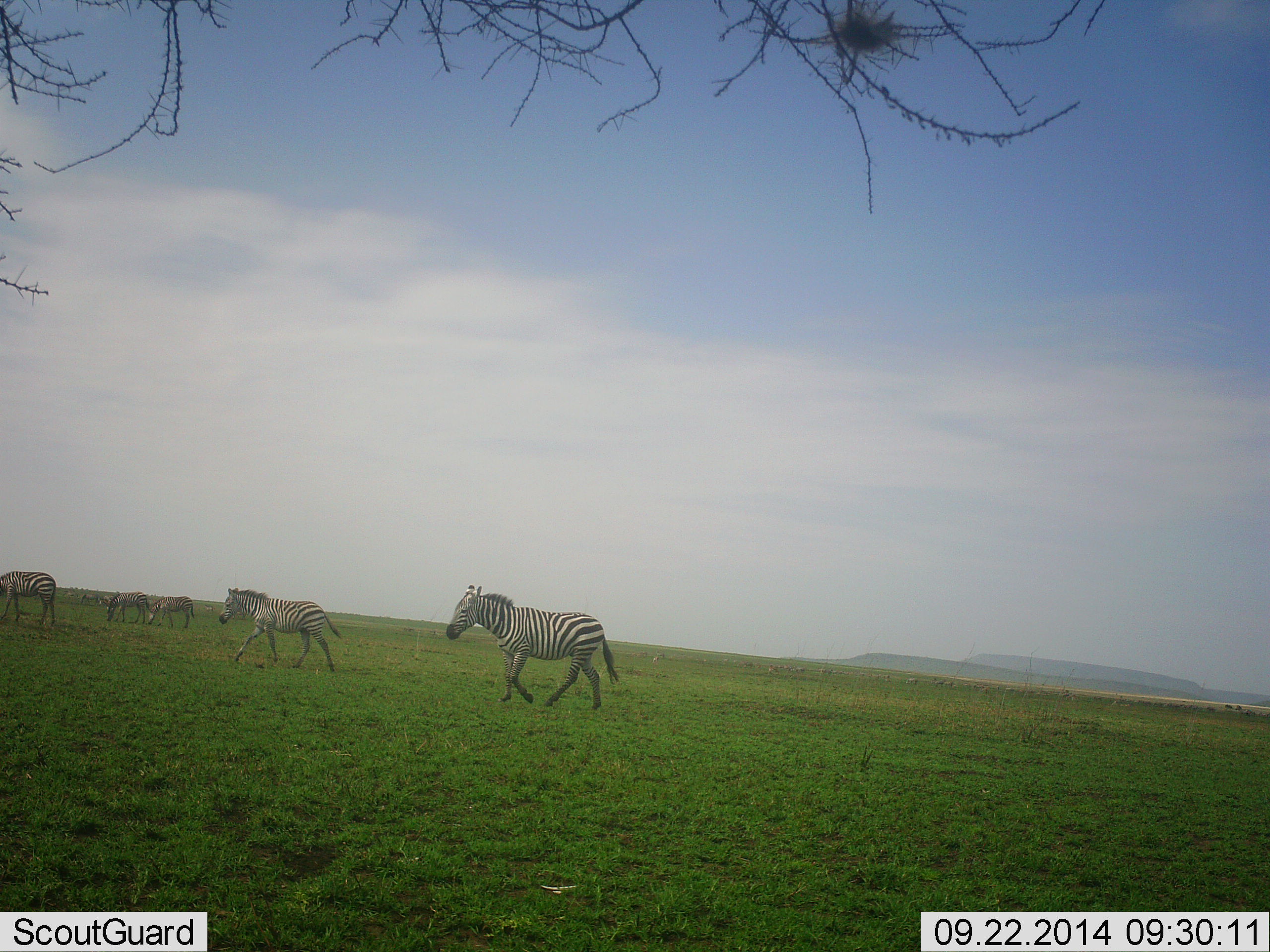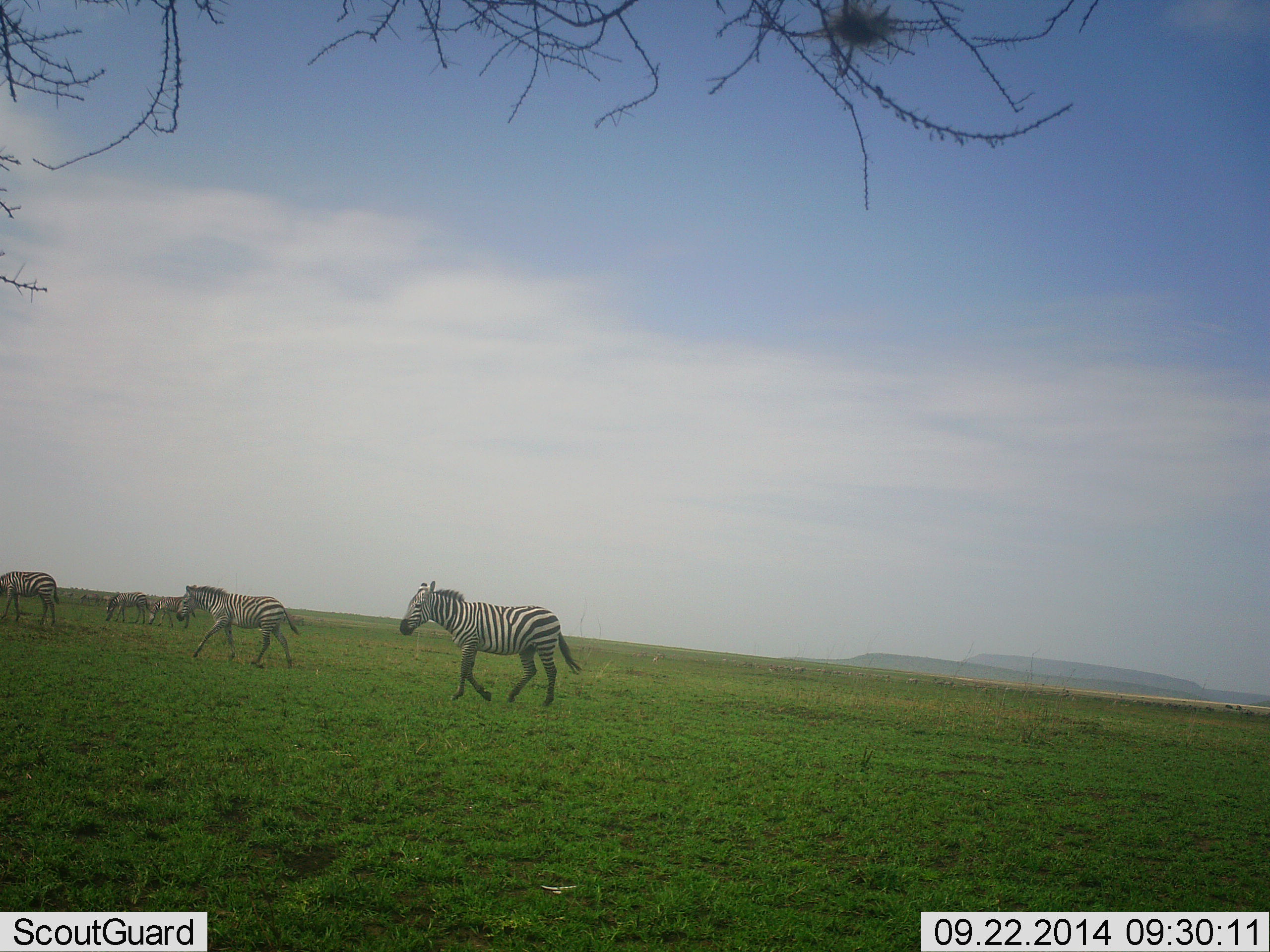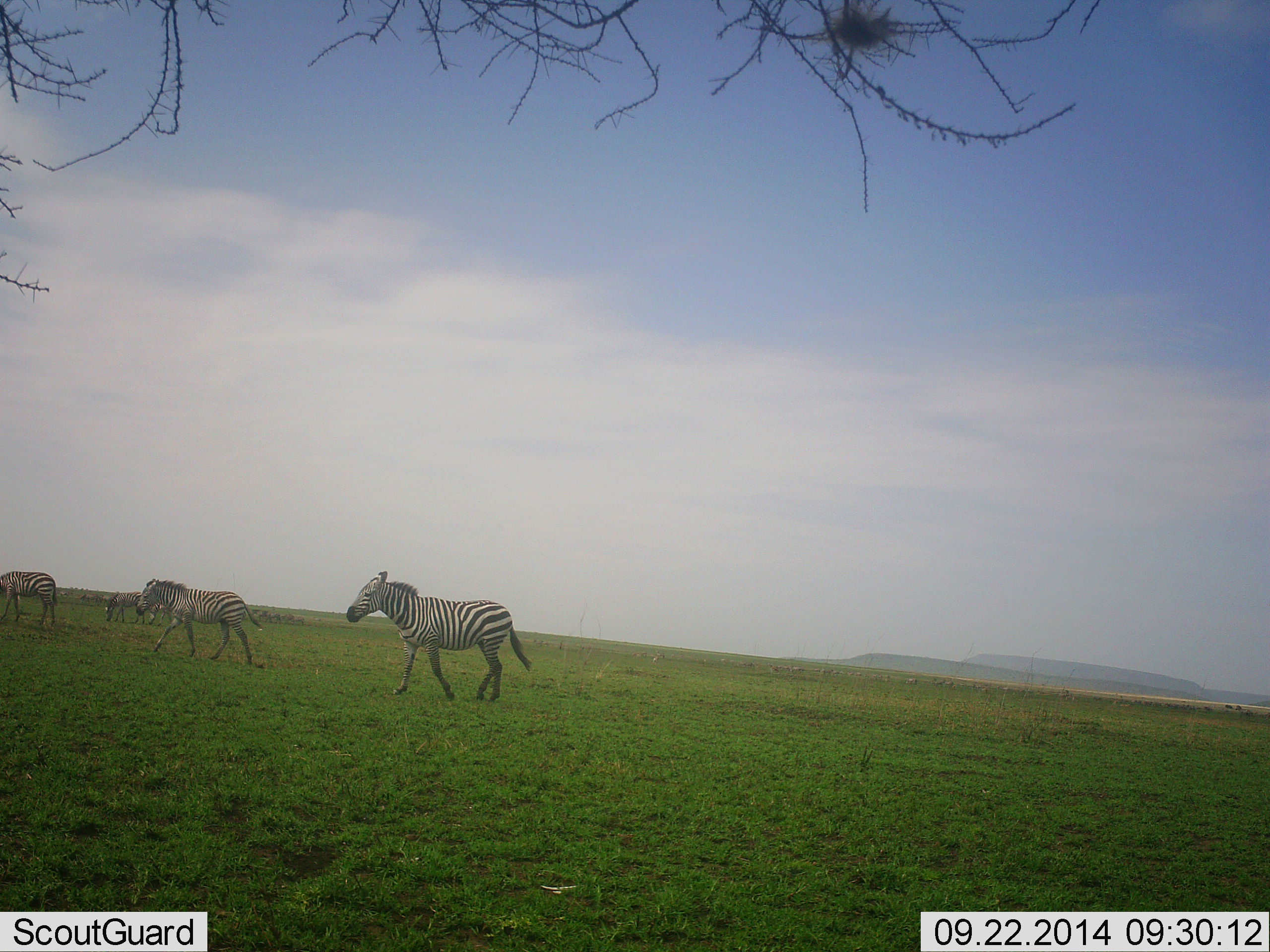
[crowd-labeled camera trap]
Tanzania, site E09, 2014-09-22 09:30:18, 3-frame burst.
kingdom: Animalia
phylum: Chordata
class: Mammalia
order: Perissodactyla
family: Equidae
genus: Equus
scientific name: Equus quagga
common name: plains zebra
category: zebra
Zebra (plains zebra) (Equus quagga), count 5. Behavior (volunteer vote fractions): standing 10%, resting 0%, moving 100%, interacting 0%. Young present (vote fraction): 10%. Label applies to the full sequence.